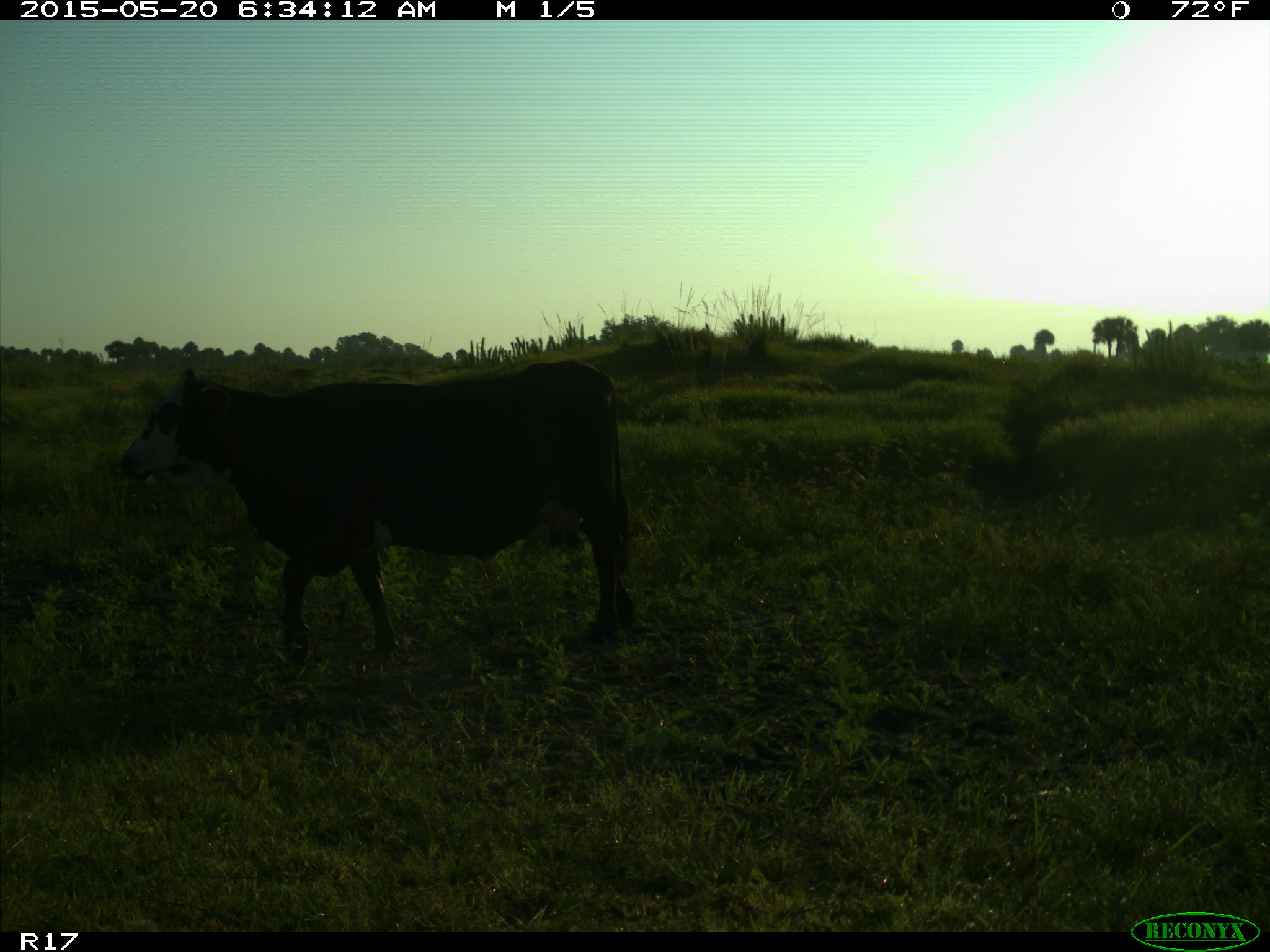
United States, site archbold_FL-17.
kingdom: Animalia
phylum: Chordata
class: Mammalia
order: Artiodactyla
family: Bovidae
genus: Bos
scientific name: Bos taurus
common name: domestic cow